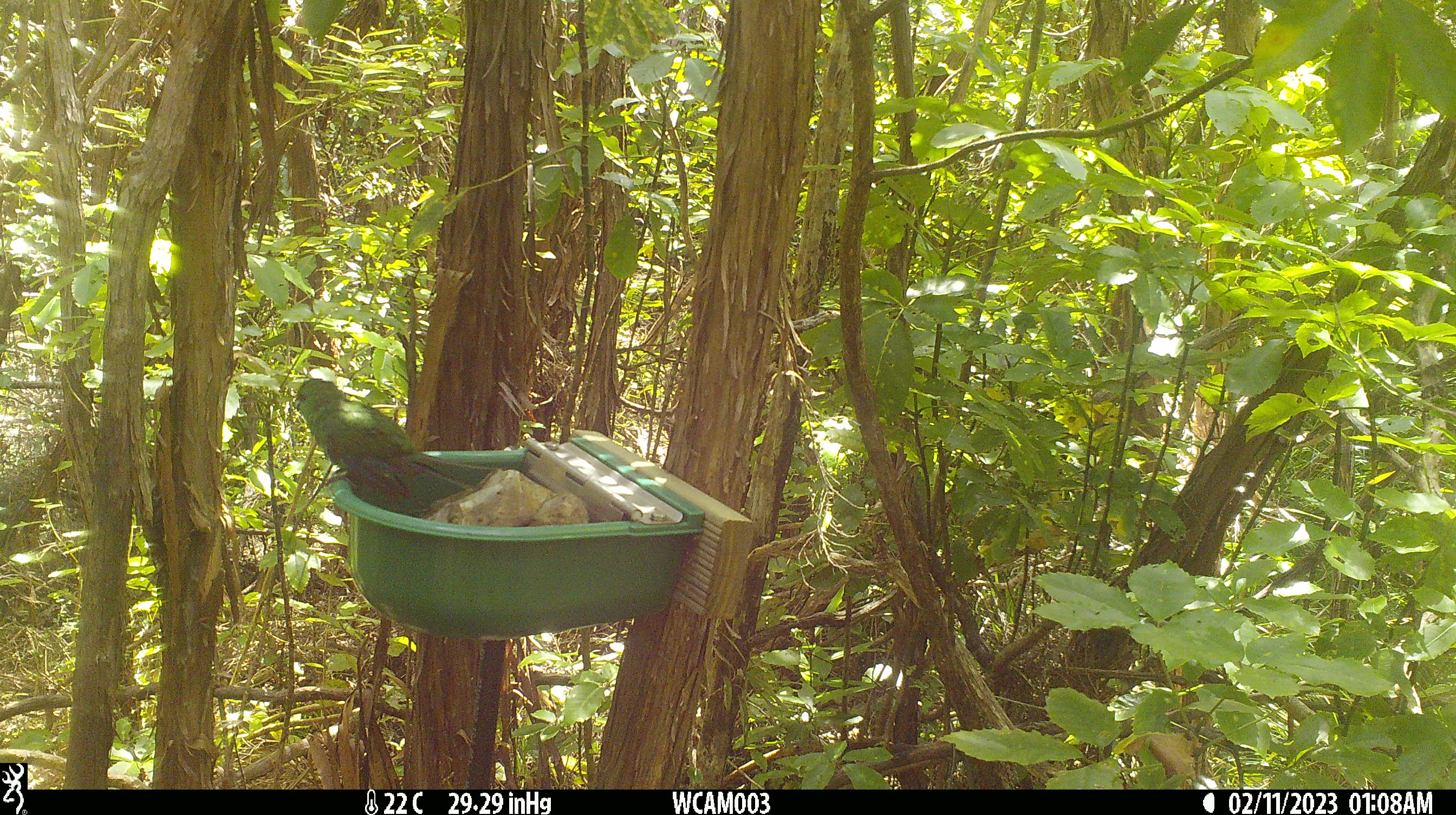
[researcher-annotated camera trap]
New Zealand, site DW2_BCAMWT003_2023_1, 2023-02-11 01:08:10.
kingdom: Animalia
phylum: Chordata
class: Aves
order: Psittaciformes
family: Psittaculidae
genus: Cyanoramphus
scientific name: Cyanoramphus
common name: parakeet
Parakeet (Cyanoramphus).